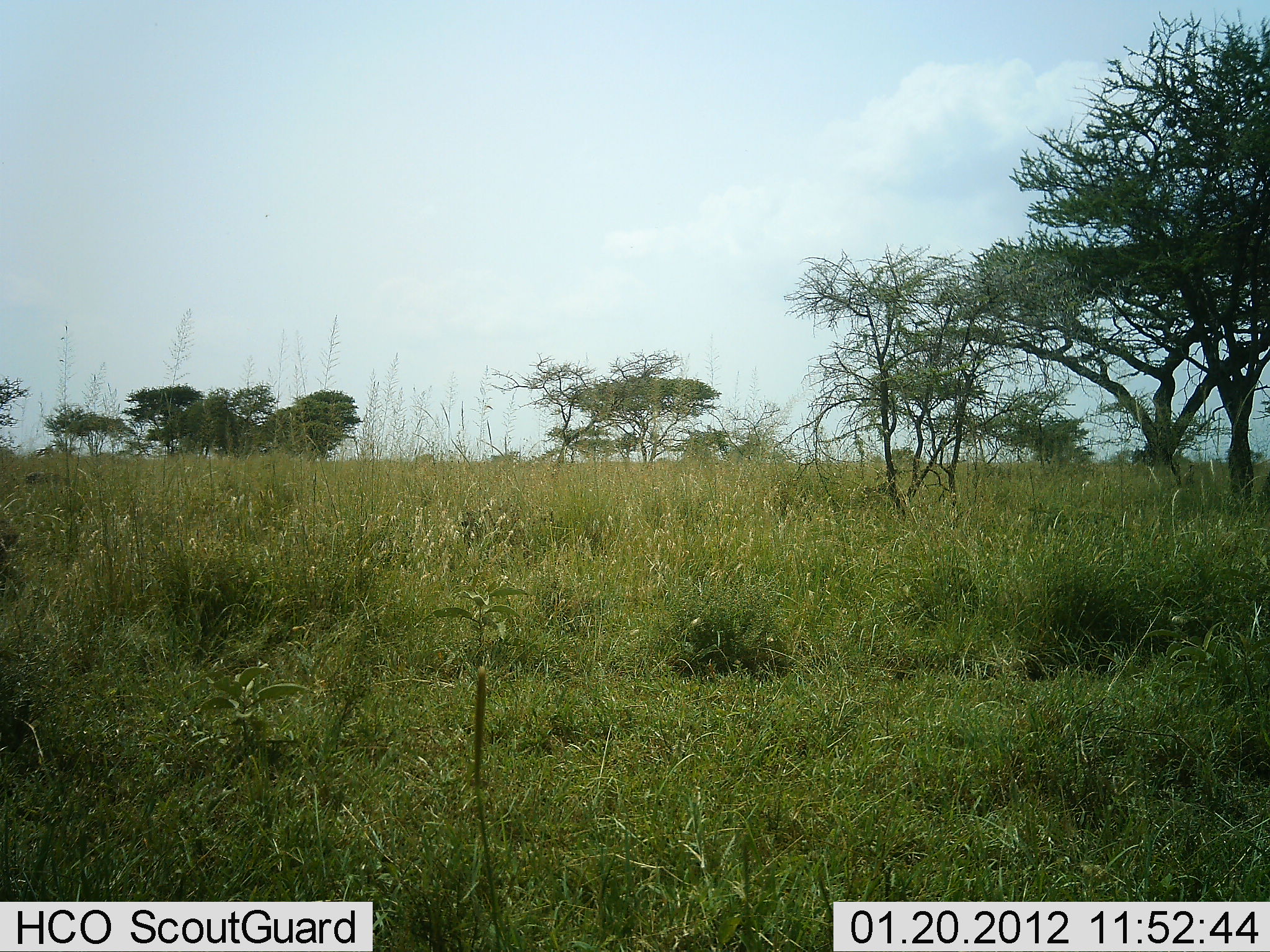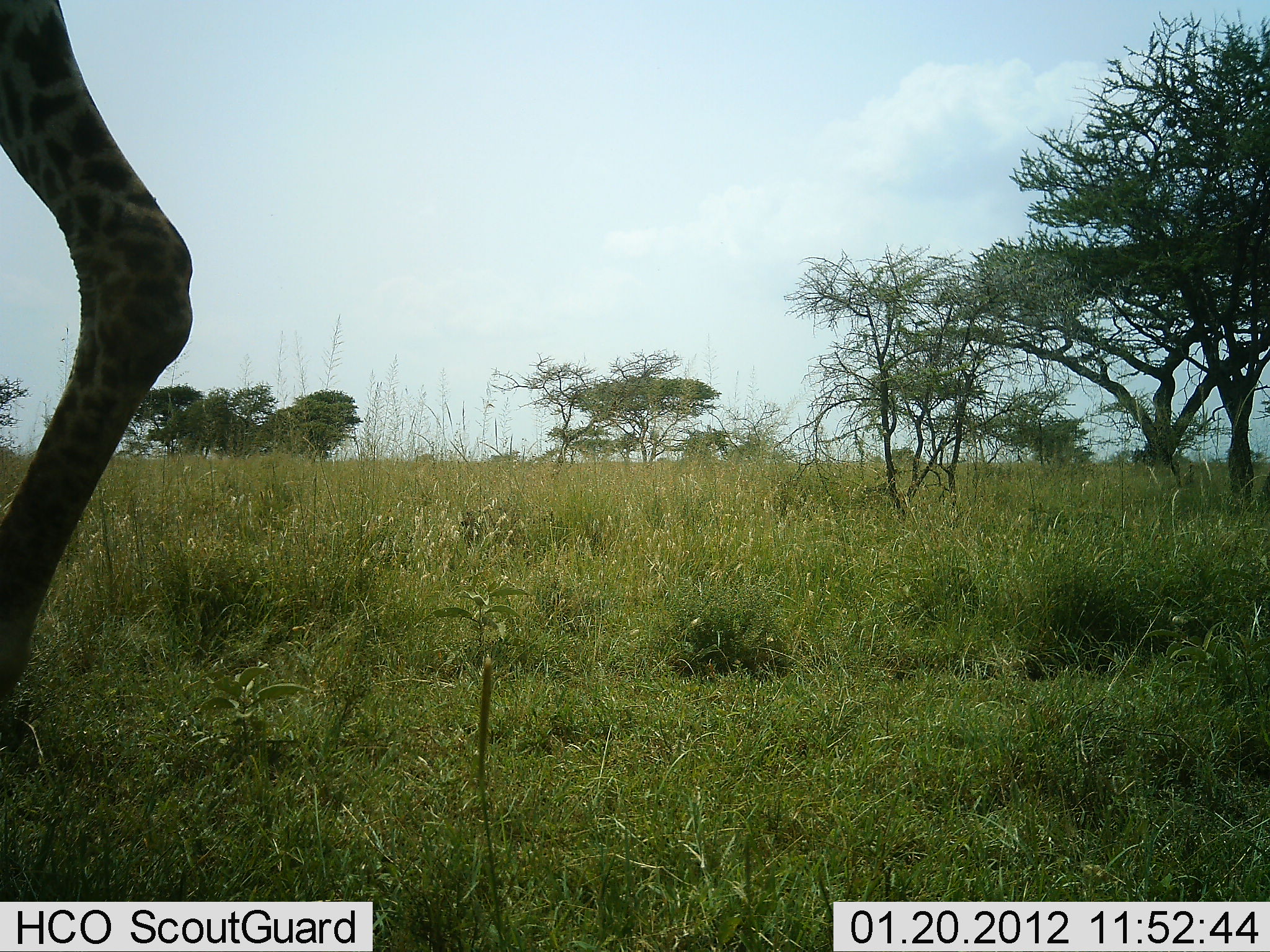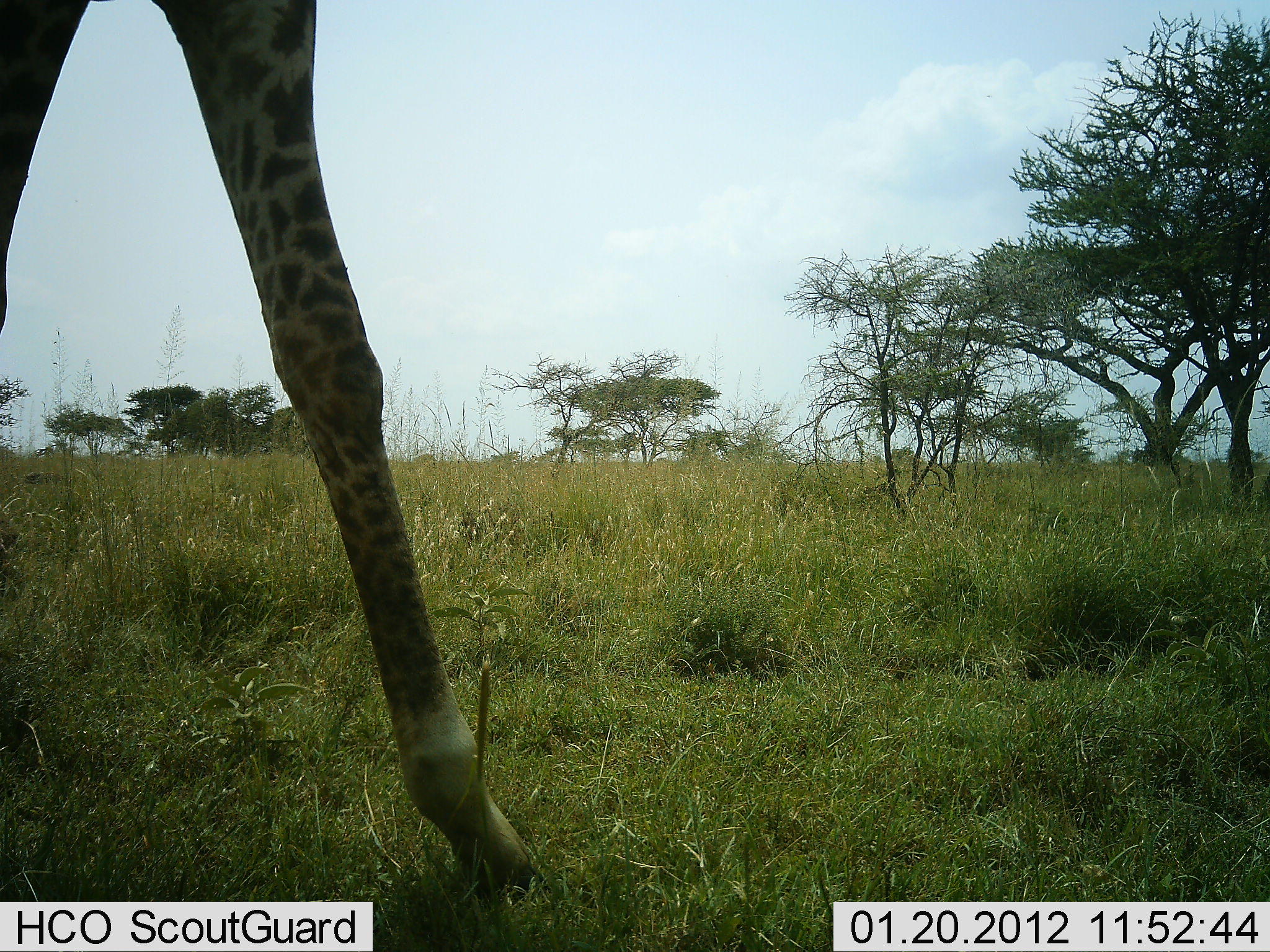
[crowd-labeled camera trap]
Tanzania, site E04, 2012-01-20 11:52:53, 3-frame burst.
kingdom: Animalia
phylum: Chordata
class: Mammalia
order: Artiodactyla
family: Giraffidae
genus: Giraffa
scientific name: Giraffa camelopardalis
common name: giraffe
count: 1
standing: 8%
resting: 0%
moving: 96%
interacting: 0%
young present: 0%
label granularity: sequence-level